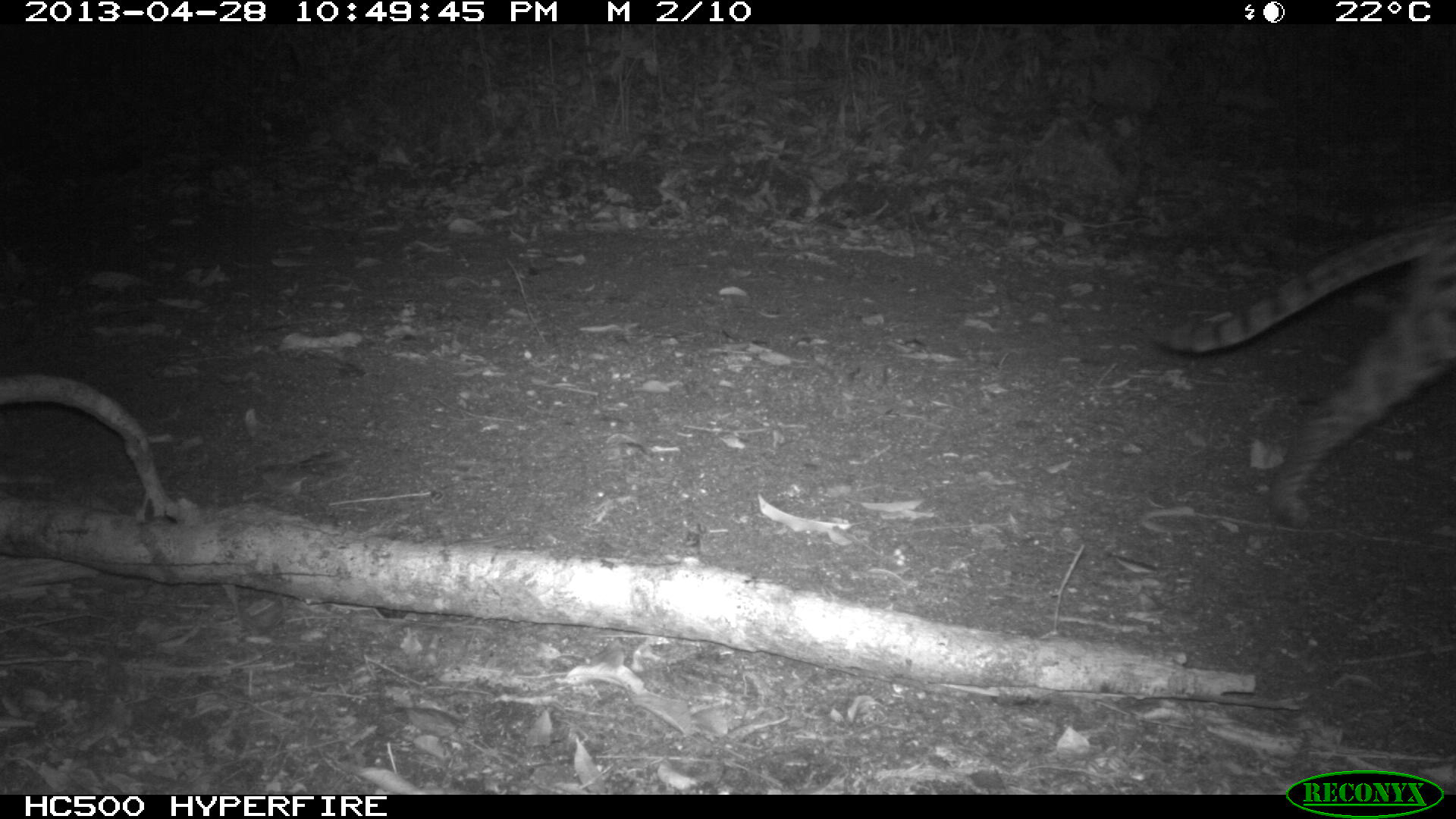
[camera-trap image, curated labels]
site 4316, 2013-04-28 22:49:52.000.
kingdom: Animalia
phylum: Chordata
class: Mammalia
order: Carnivora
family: Felidae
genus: Leopardus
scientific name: Leopardus pardalis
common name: ocelot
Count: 1.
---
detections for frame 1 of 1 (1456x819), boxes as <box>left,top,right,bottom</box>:
leopardus pardalis: <box>1161,213,1456,524</box>